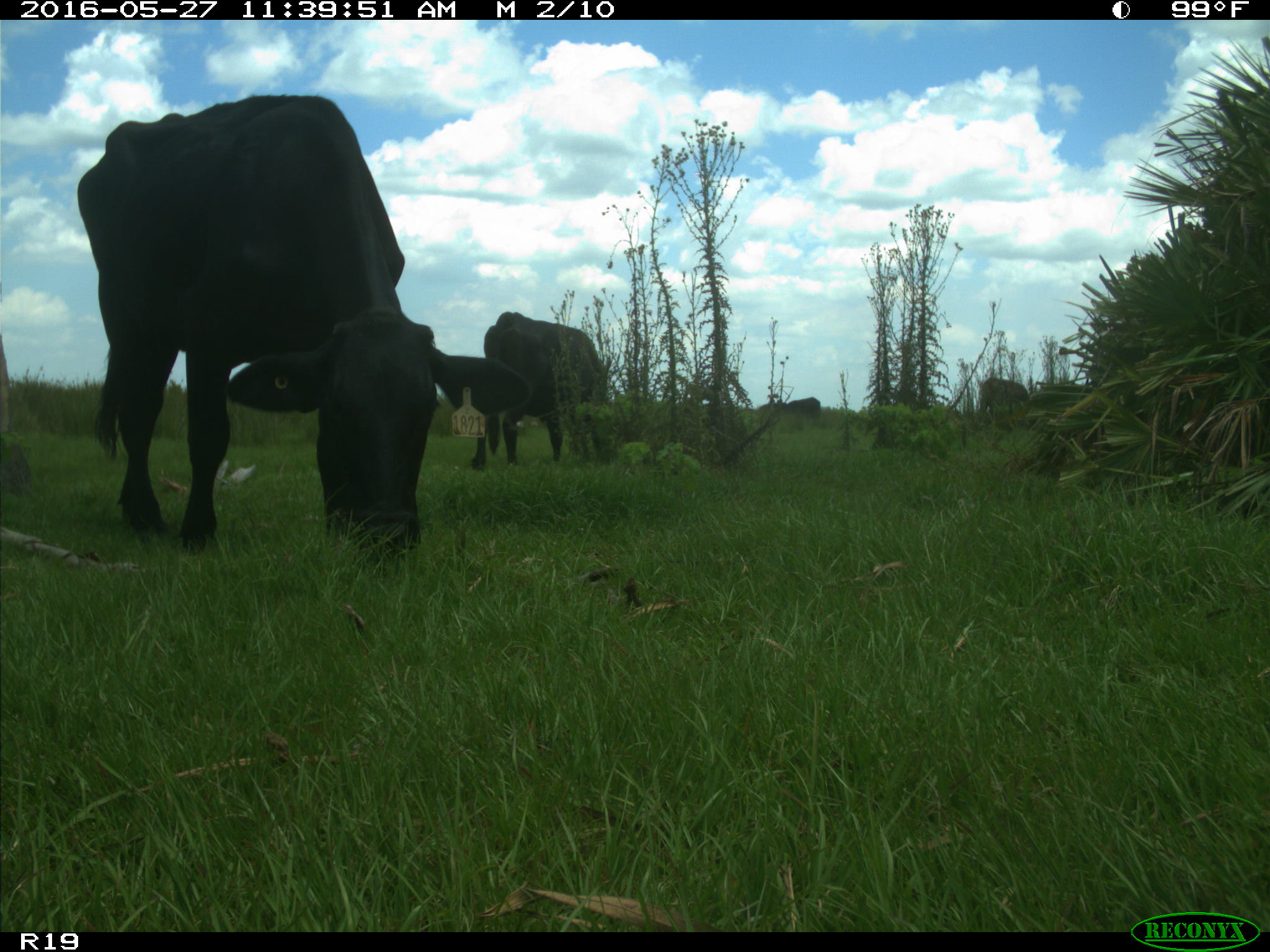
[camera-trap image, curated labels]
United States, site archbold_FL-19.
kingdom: Animalia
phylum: Chordata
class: Mammalia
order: Artiodactyla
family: Bovidae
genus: Bos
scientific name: Bos taurus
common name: domestic cow